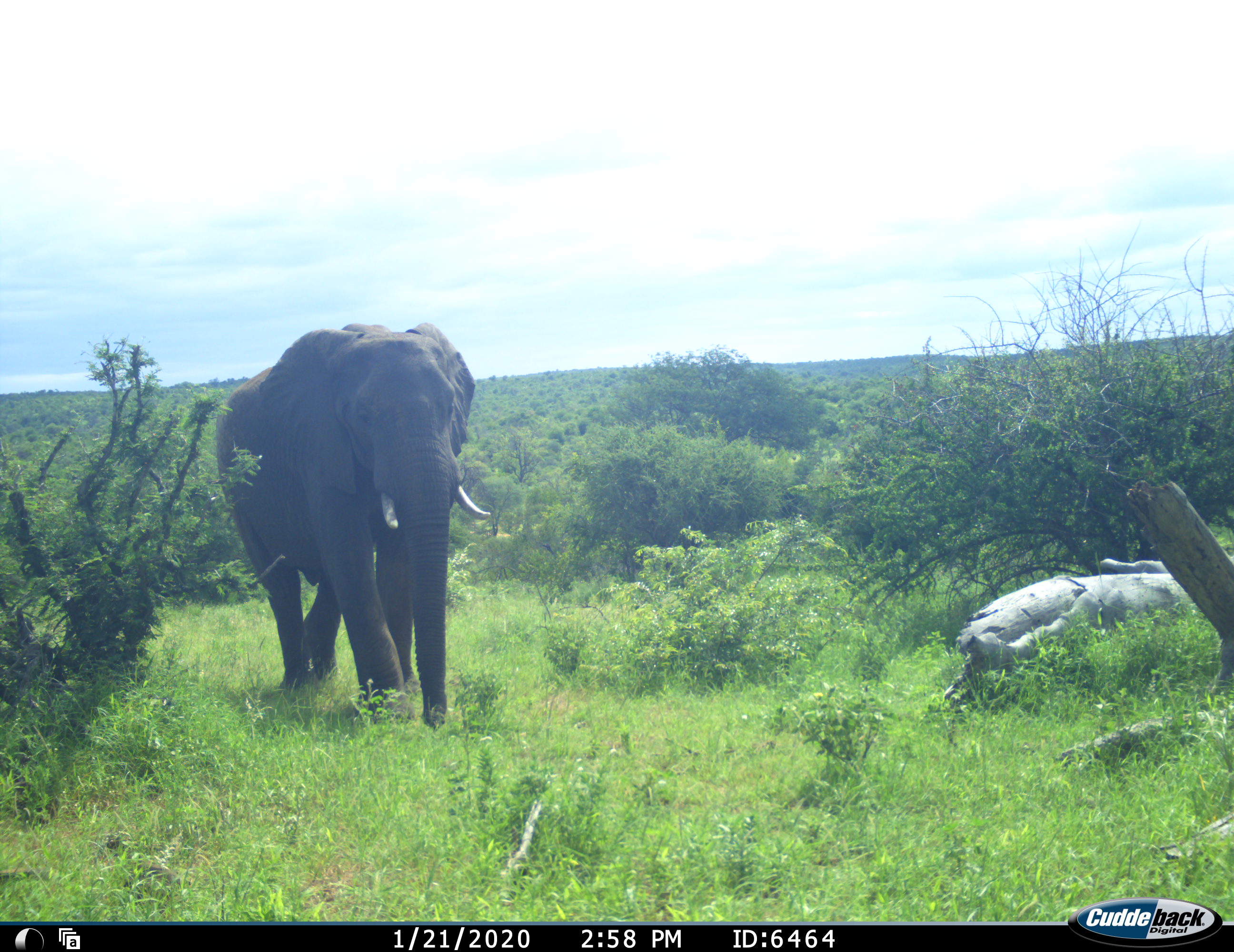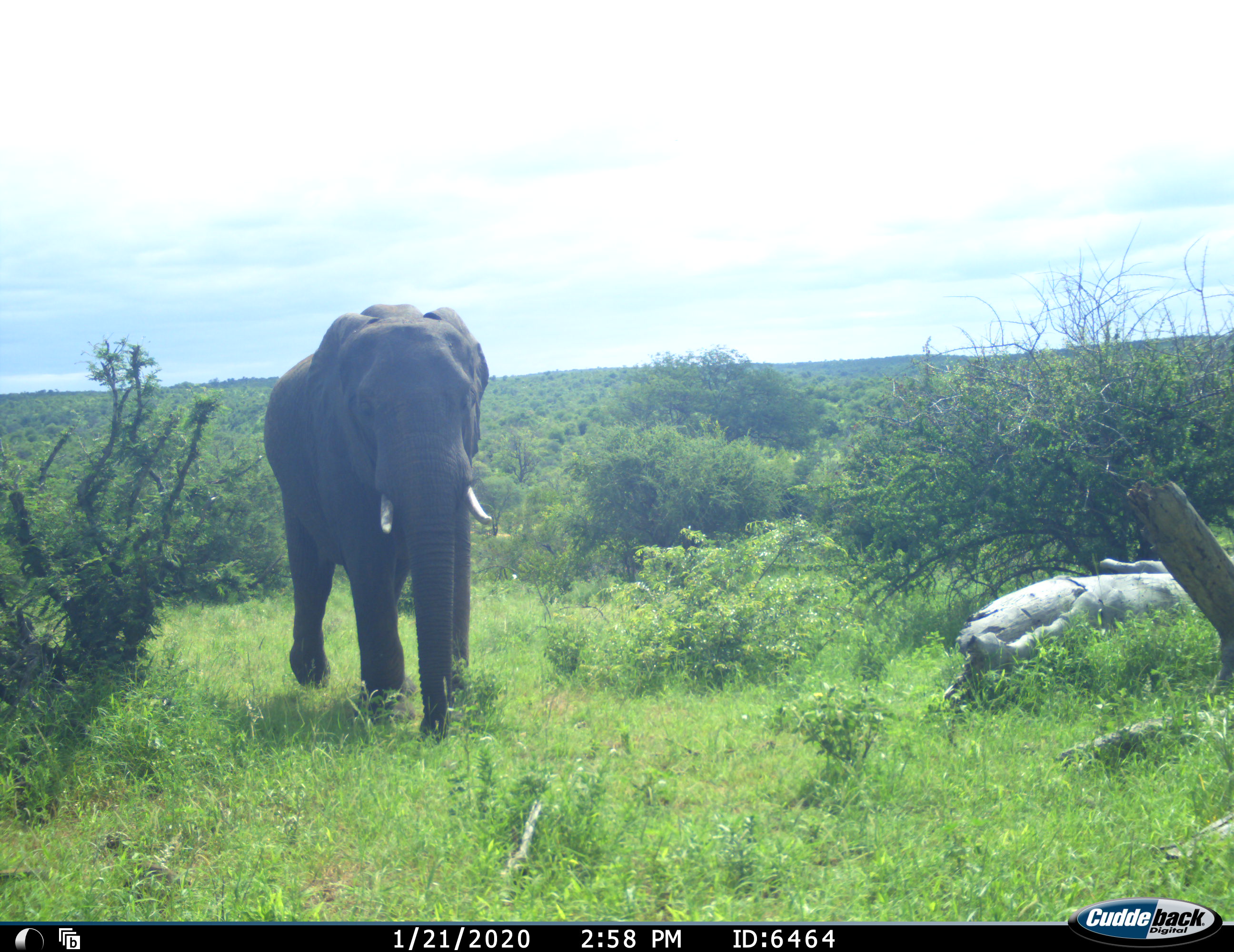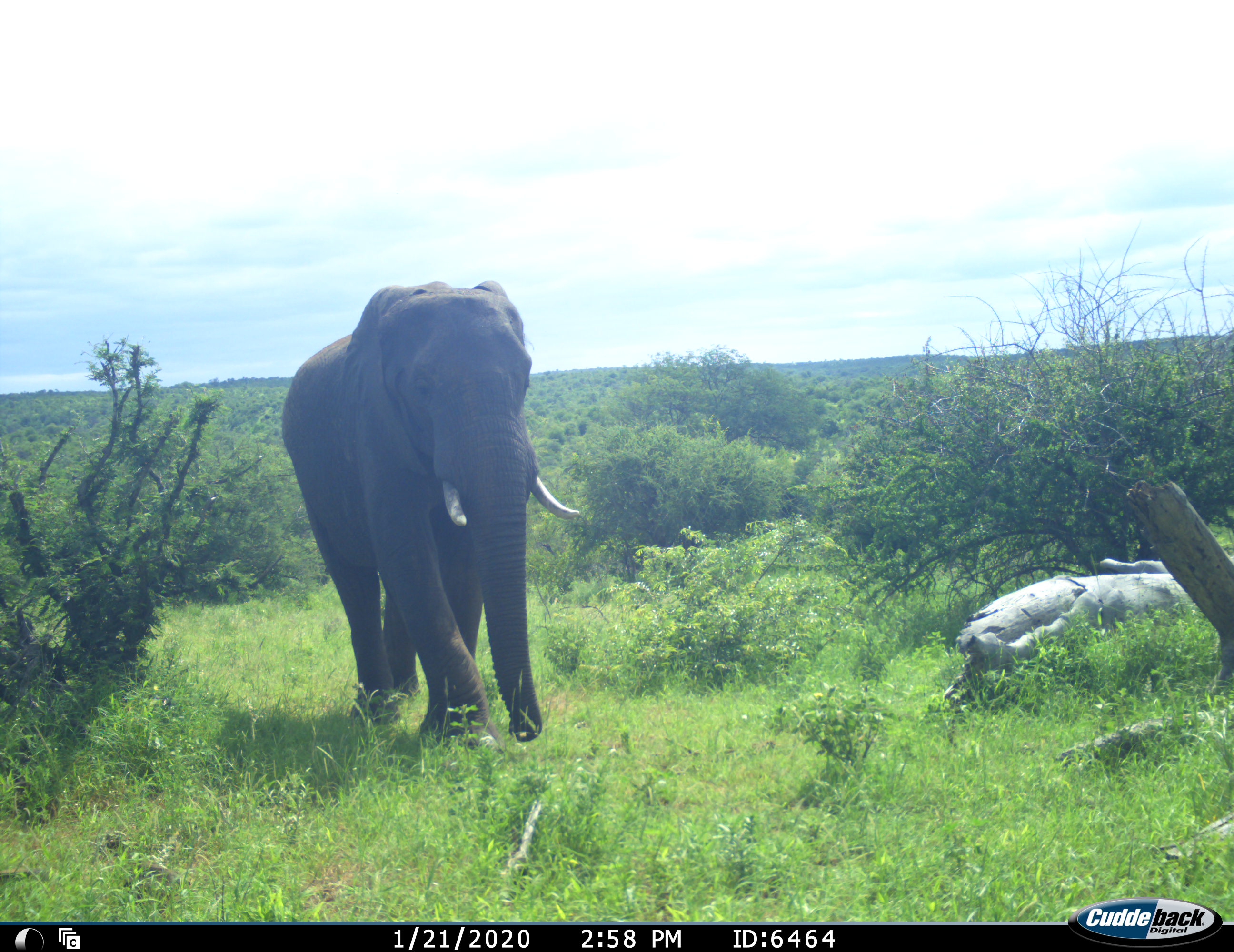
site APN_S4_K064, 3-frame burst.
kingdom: Animalia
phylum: Chordata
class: Mammalia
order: Proboscidea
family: Elephantidae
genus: Loxodonta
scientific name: Loxodonta africana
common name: african bush elephant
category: elephant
Elephant (african bush elephant) (Loxodonta africana), count 1. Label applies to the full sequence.